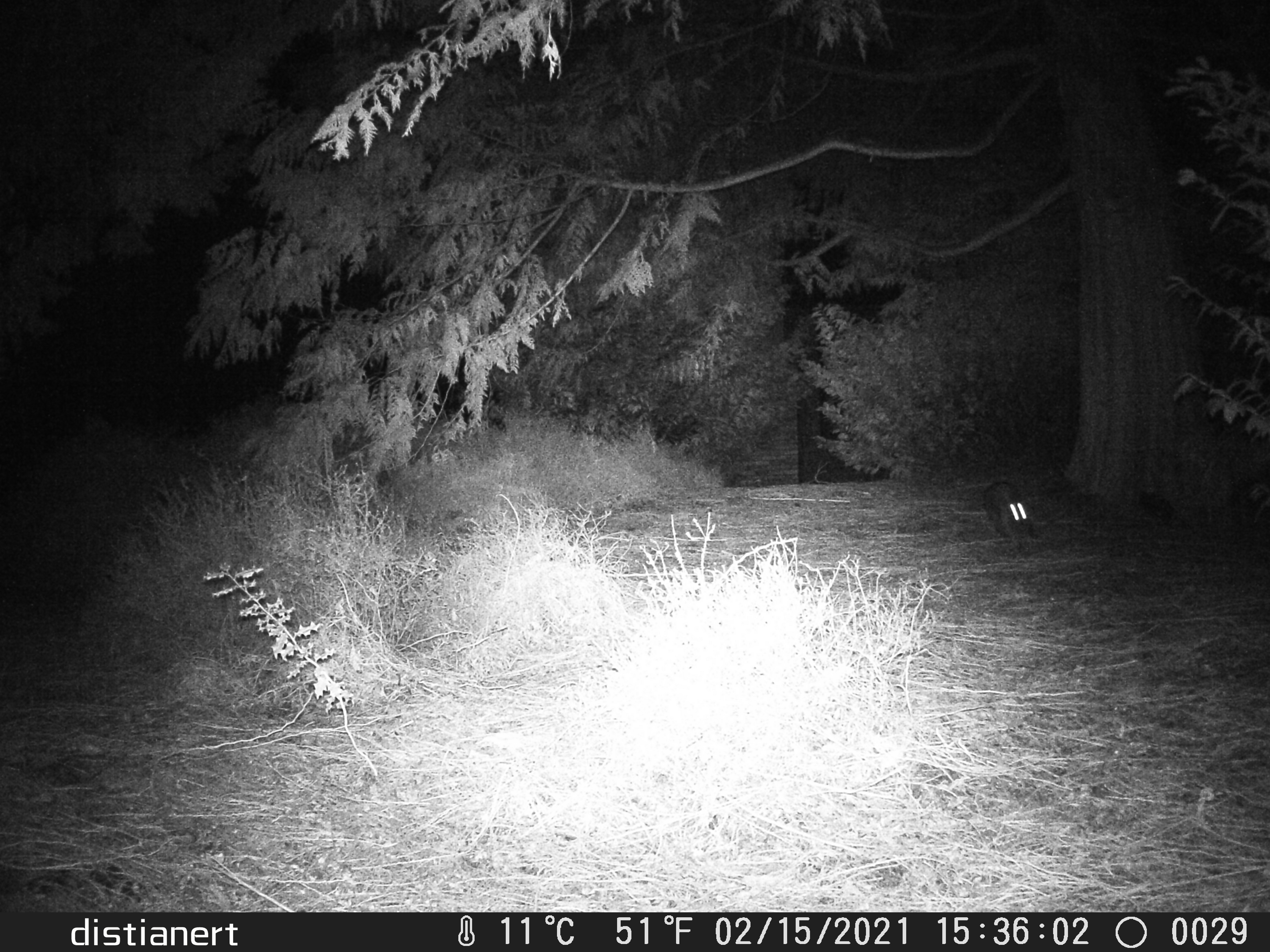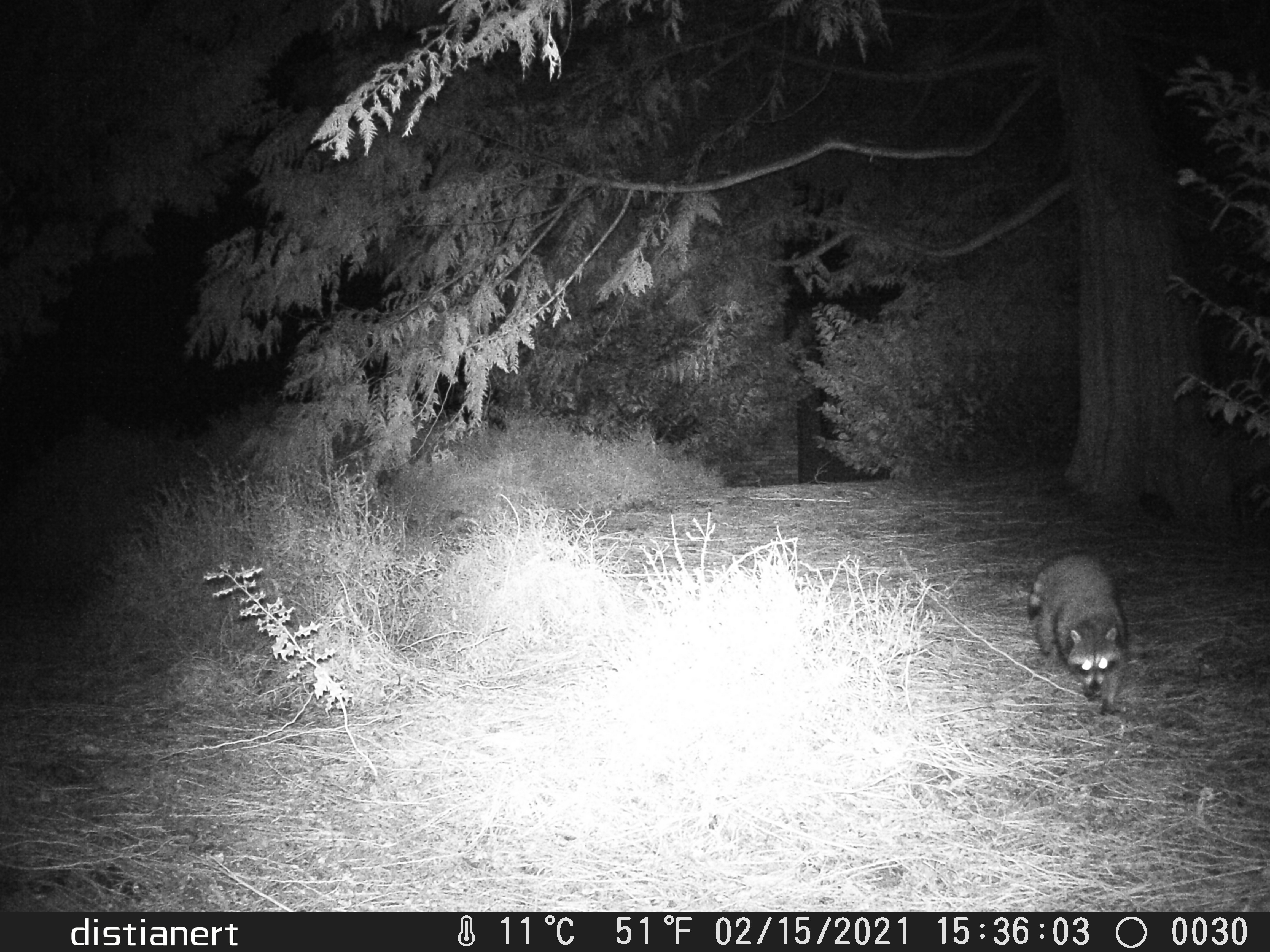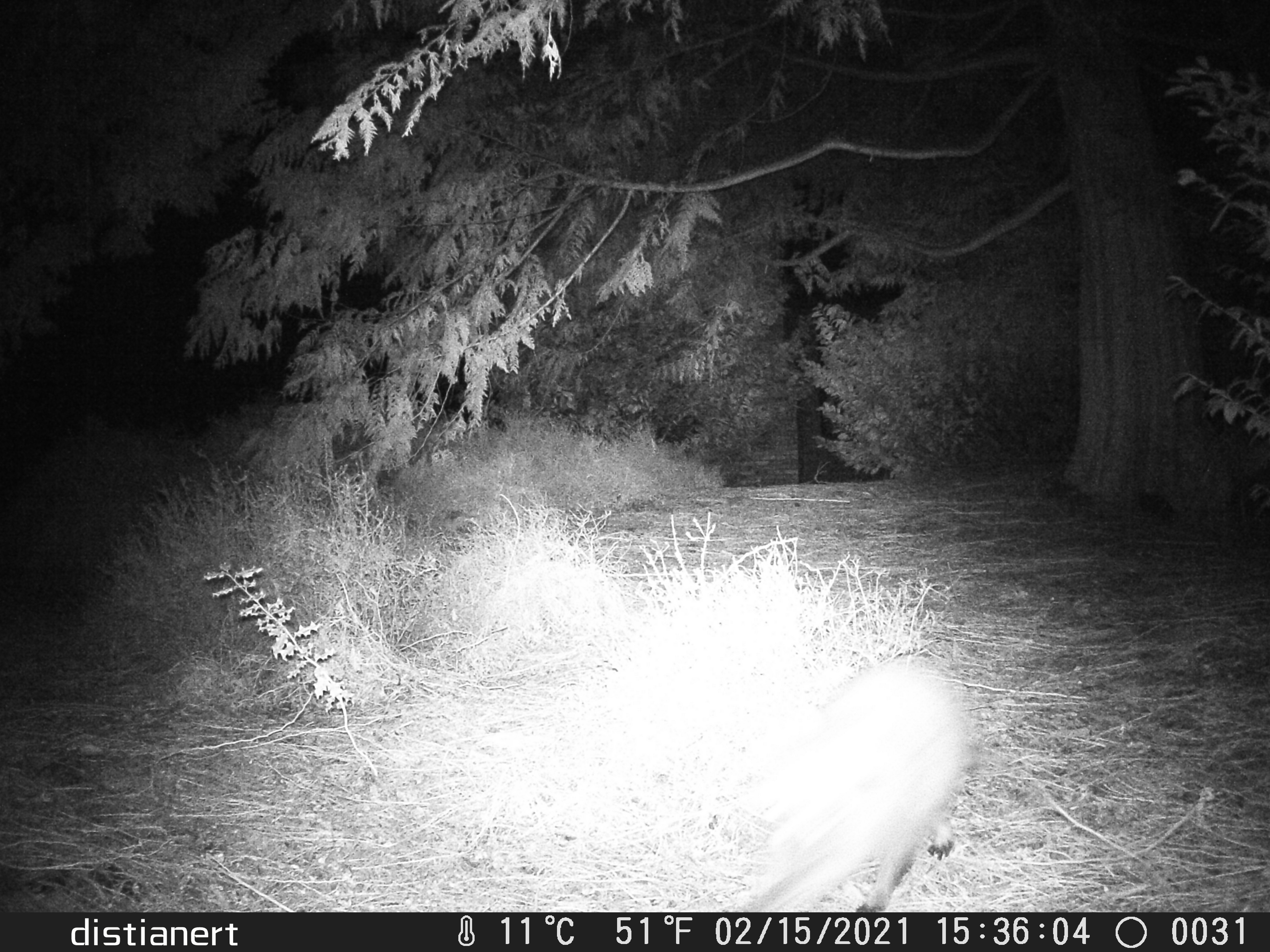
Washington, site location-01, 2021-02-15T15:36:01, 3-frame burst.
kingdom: Animalia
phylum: Chordata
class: Mammalia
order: Carnivora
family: Procyonidae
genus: Procyon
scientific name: Procyon lotor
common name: common raccoon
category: raccoon